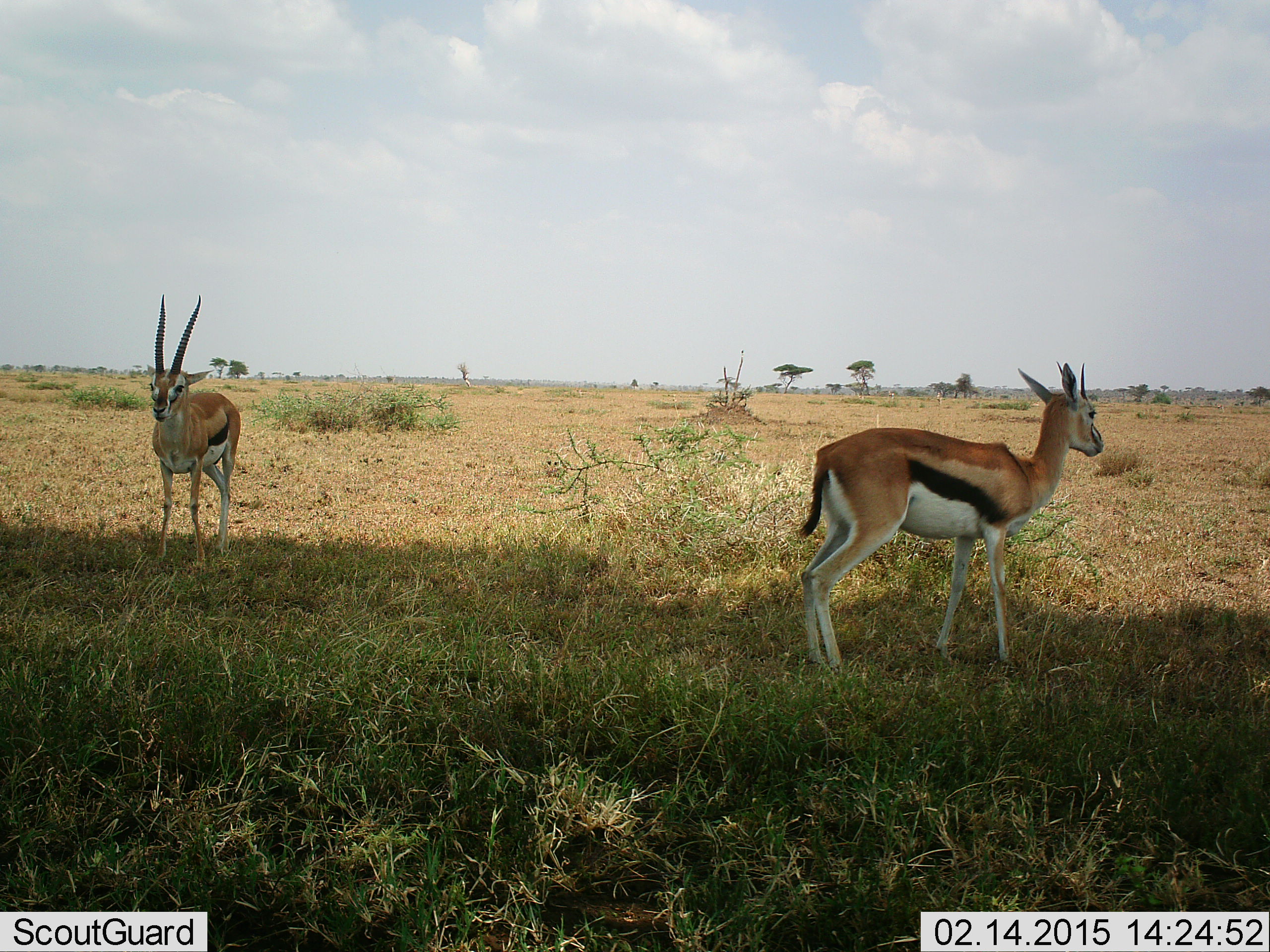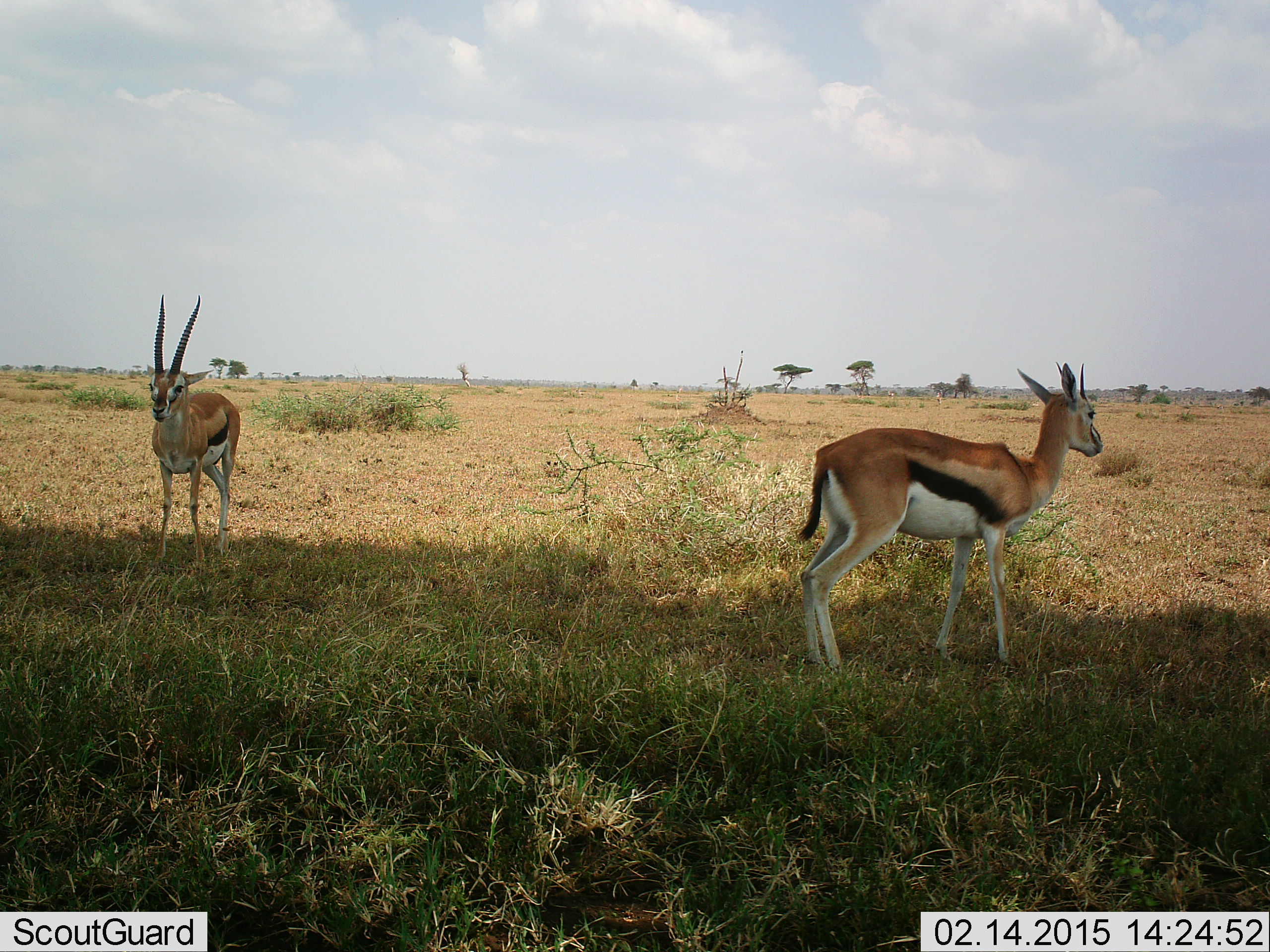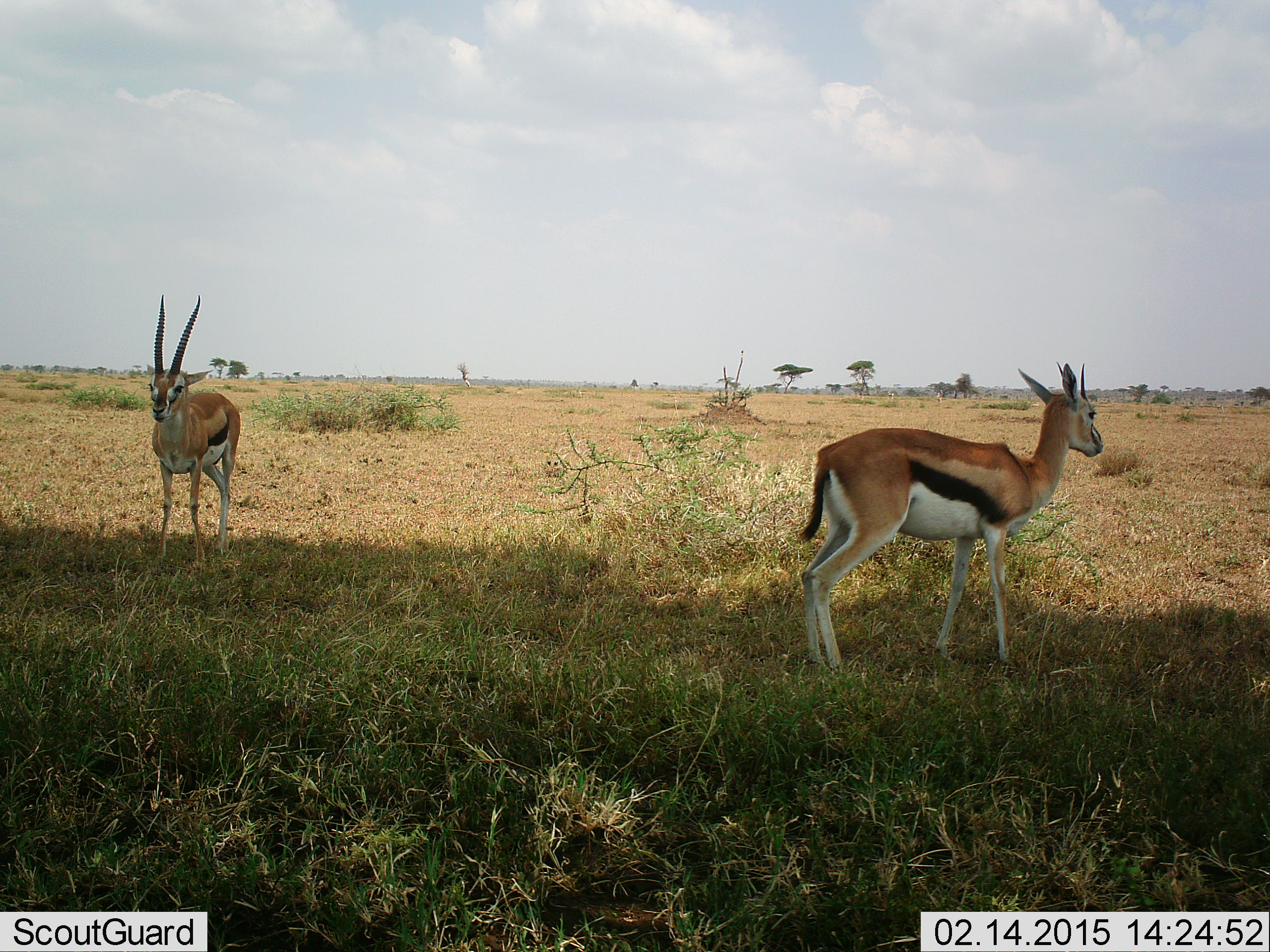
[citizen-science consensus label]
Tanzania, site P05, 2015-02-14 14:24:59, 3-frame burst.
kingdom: Animalia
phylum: Chordata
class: Mammalia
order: Artiodactyla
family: Bovidae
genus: Eudorcas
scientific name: Eudorcas thomsonii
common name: thomson's gazelle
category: gazellethomsons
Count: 2.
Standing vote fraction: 100%.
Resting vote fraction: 10%.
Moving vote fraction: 0%.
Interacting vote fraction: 0%.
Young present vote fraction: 0%.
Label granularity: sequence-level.